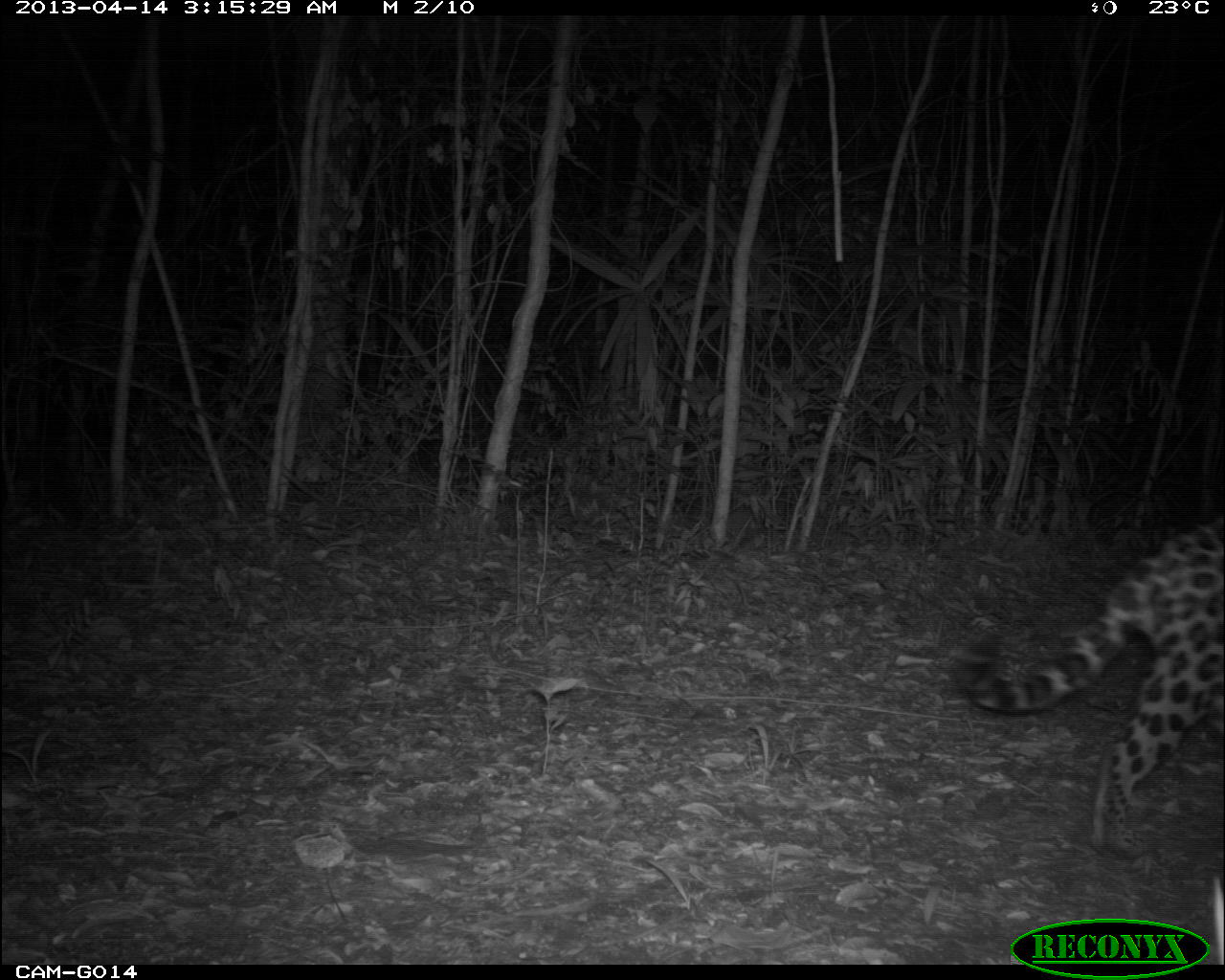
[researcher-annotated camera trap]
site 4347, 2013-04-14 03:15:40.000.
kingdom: Animalia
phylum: Chordata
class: Mammalia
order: Carnivora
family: Felidae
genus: Panthera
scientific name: Panthera onca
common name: jaguar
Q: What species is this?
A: Panthera onca (jaguar).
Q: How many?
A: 1.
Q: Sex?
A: Male.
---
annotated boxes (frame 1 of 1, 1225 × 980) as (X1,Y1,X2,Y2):
panthera onca: (952,512,1224,861)